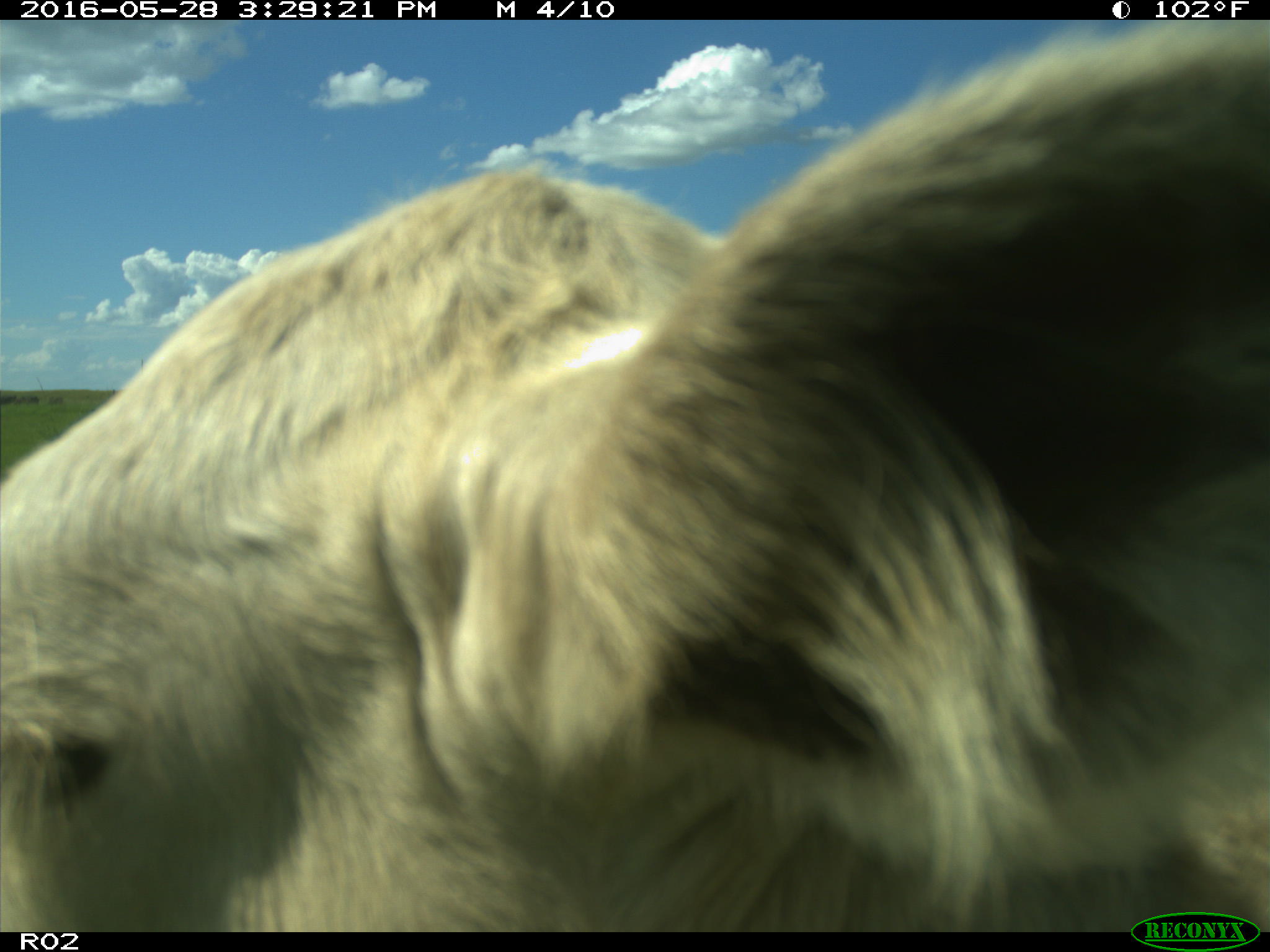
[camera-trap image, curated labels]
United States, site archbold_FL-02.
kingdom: Animalia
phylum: Chordata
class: Mammalia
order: Artiodactyla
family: Bovidae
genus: Bos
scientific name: Bos taurus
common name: domestic cow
Bos taurus (domestic cow).